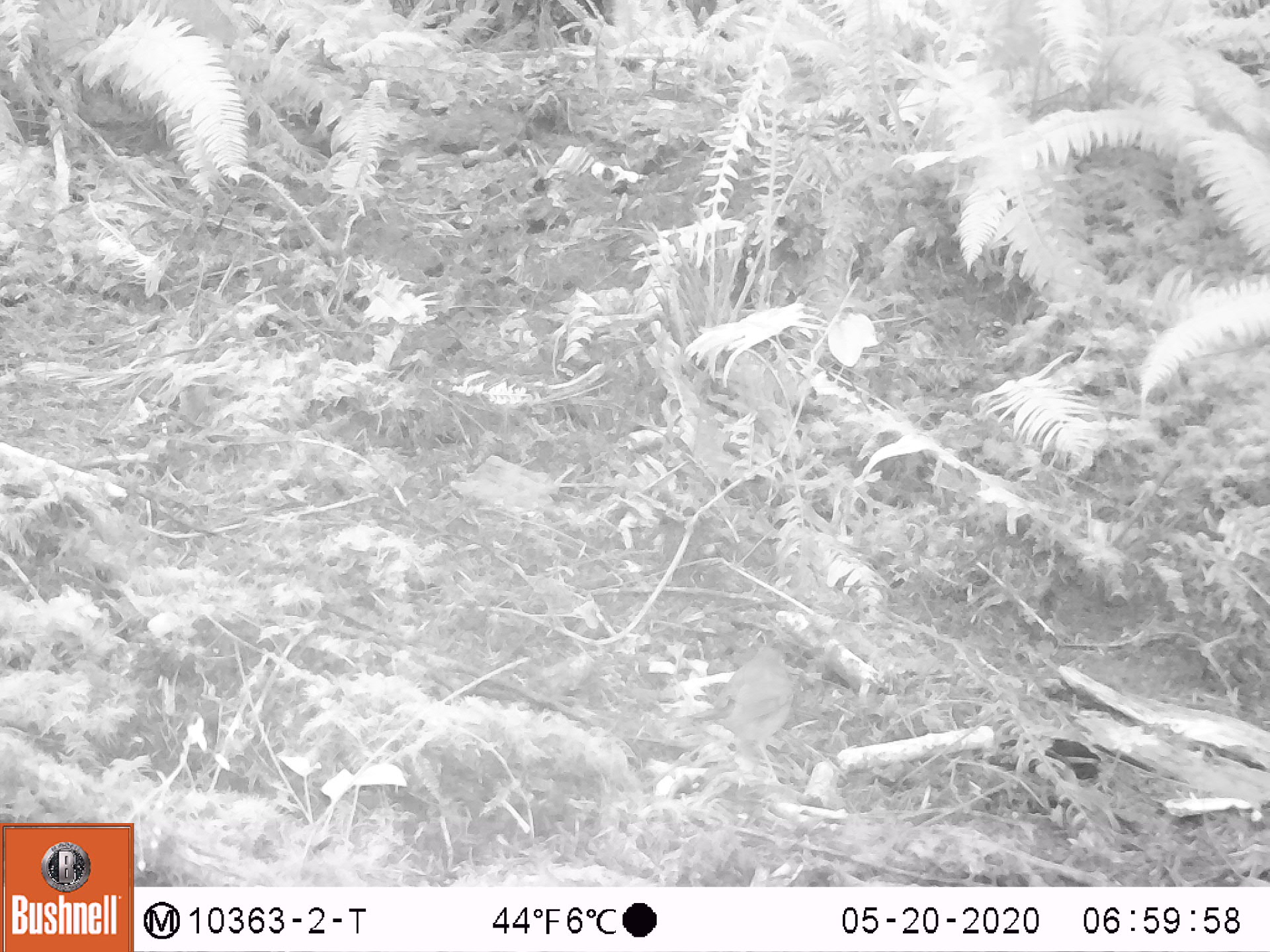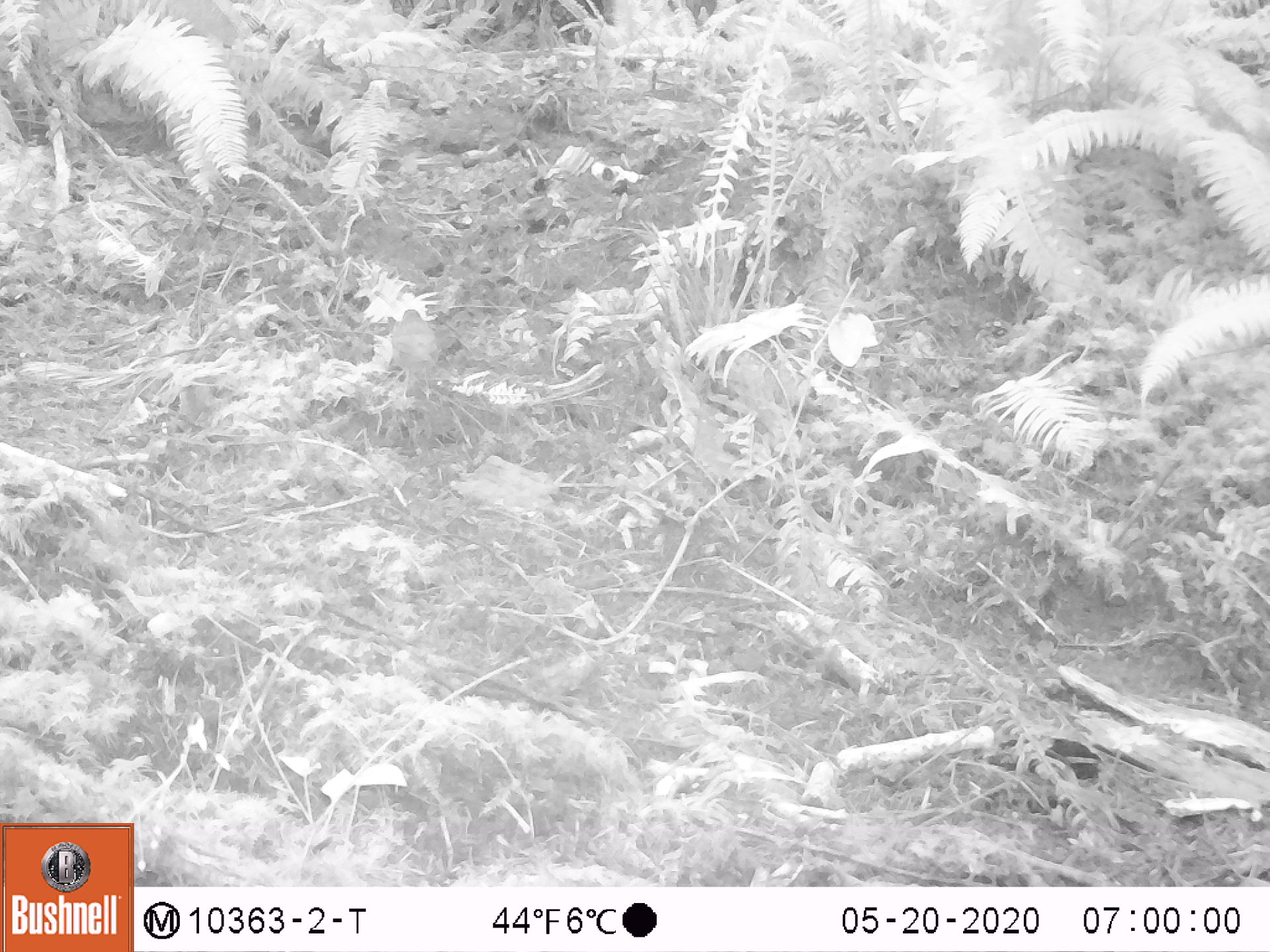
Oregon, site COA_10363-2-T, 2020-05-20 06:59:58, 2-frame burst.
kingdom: Animalia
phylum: Chordata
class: Aves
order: Passeriformes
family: Turdidae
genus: Catharus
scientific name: Catharus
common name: brown thrushes and nightingale-thrushes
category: catharus species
Catharus species (brown thrushes and nightingale-thrushes) (Catharus).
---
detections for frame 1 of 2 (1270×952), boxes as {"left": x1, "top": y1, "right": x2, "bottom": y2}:
catharus species: {"left": 676, "top": 639, "right": 801, "bottom": 799}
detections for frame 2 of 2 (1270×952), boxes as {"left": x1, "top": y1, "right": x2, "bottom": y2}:
catharus species: {"left": 386, "top": 304, "right": 439, "bottom": 405}